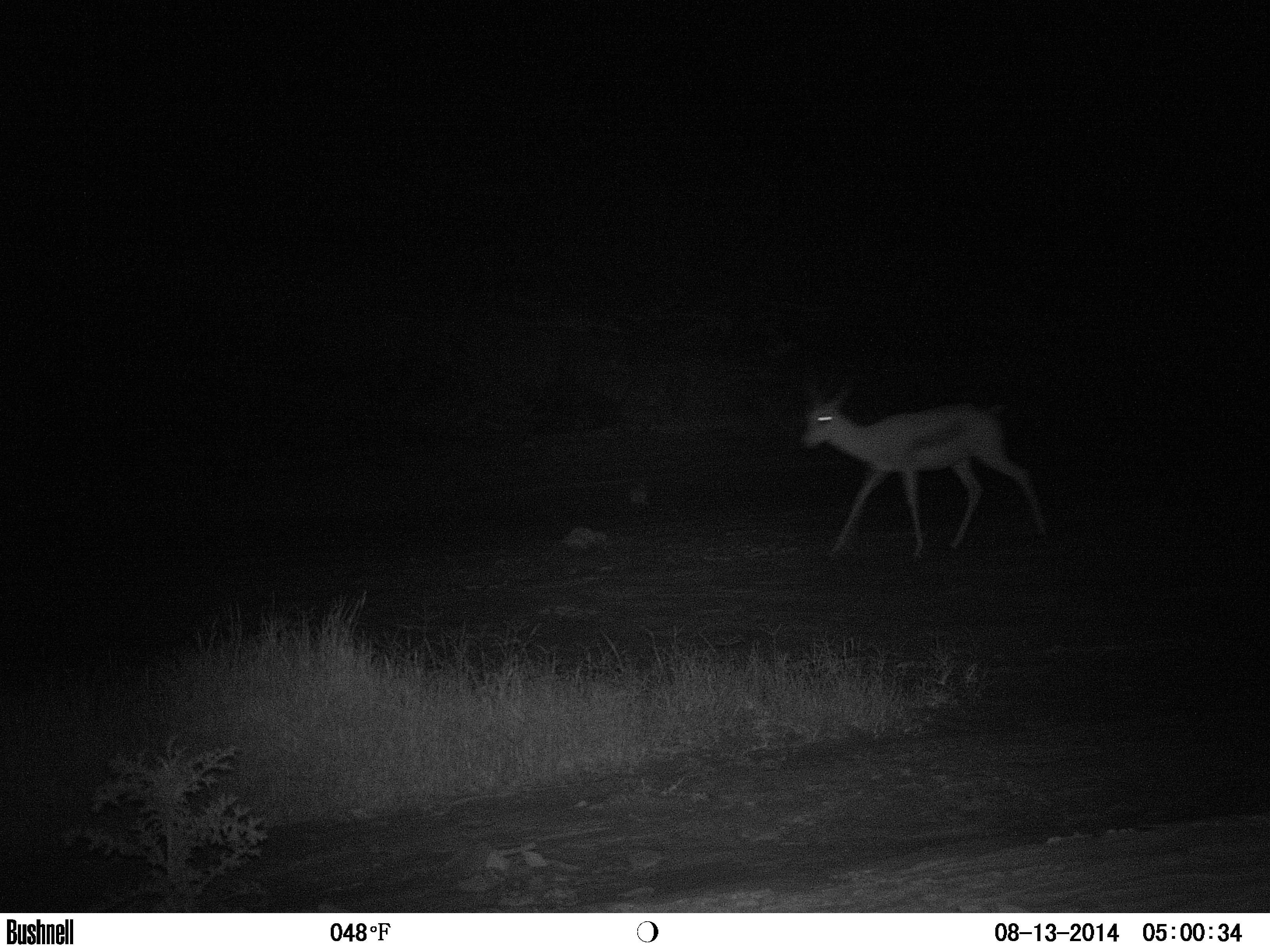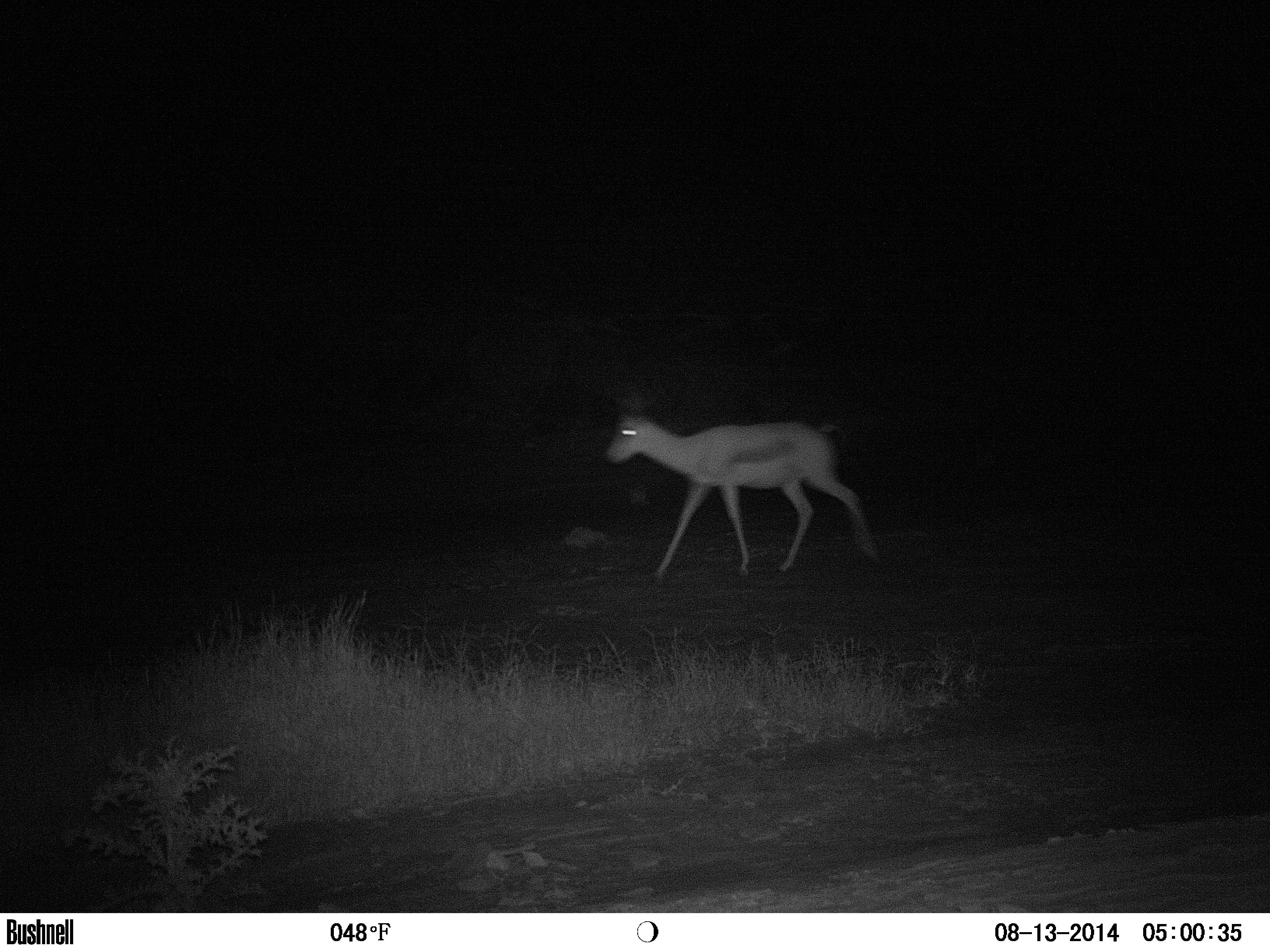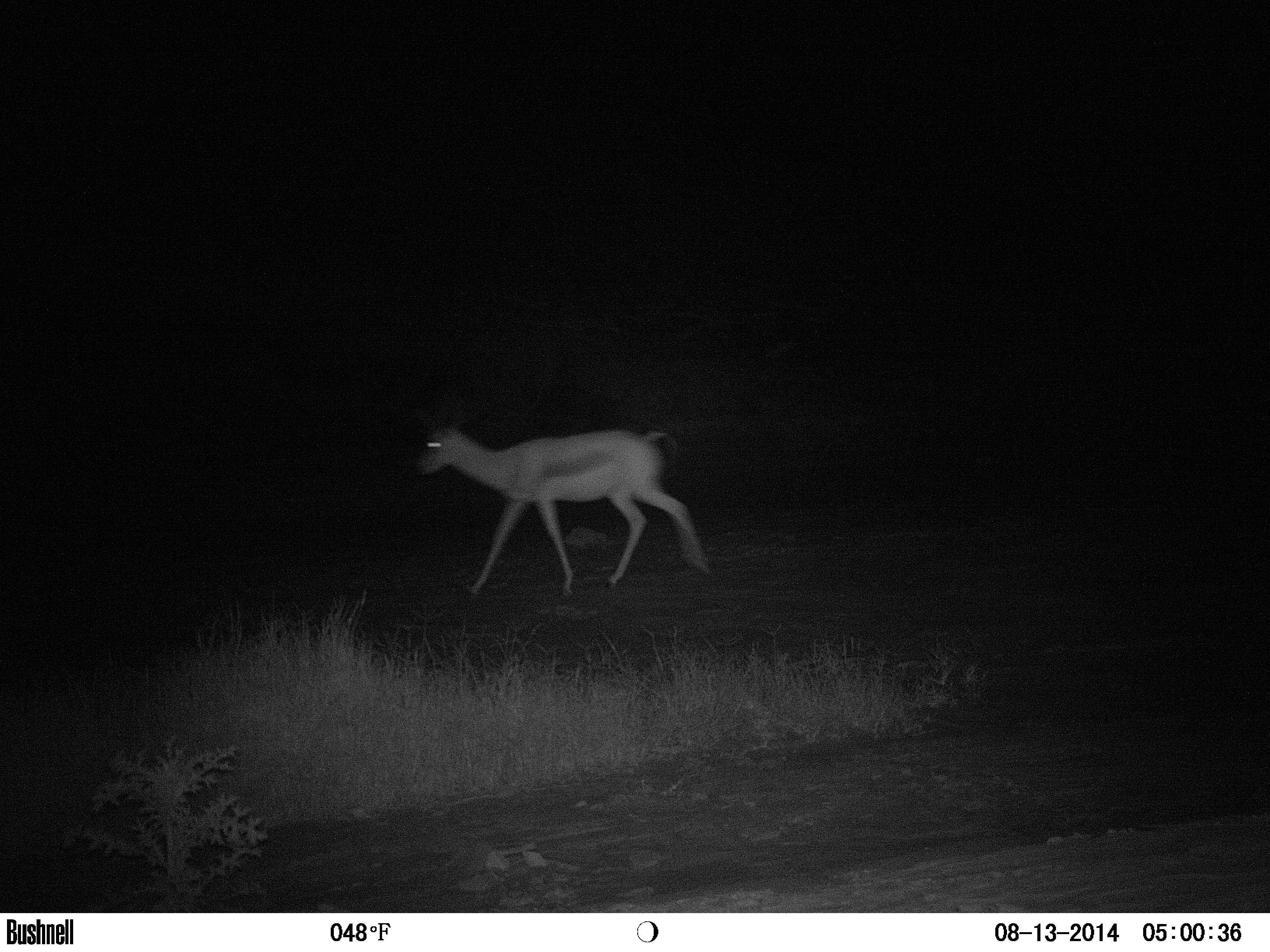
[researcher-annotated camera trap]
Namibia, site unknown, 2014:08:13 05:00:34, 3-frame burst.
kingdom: Animalia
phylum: Chordata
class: Mammalia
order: Artiodactyla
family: Bovidae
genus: Antidorcas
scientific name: Antidorcas marsupialis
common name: springbok